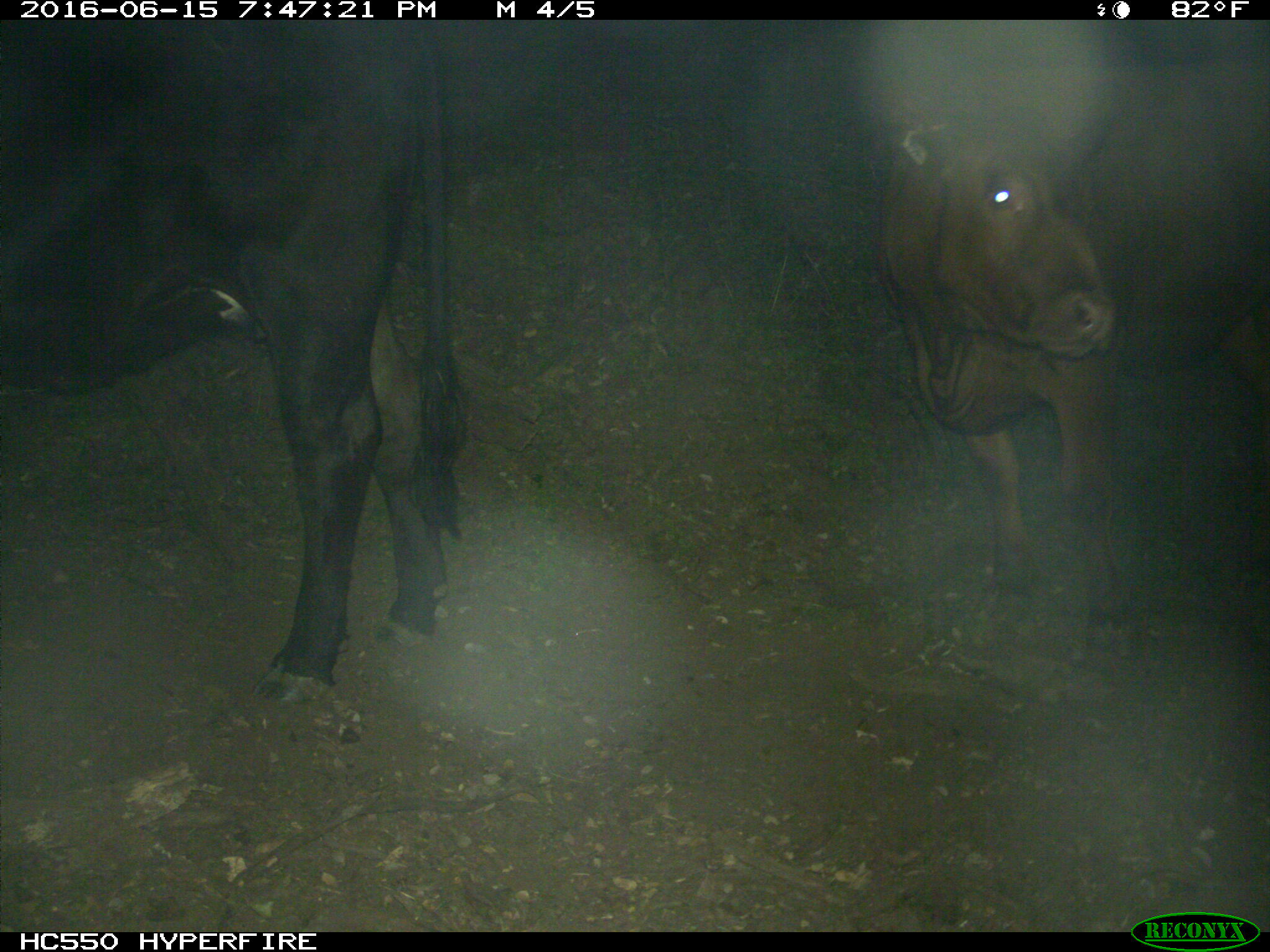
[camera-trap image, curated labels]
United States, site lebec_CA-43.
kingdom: Animalia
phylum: Chordata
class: Mammalia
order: Artiodactyla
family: Bovidae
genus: Bos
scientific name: Bos taurus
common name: domestic cow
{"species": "Bos taurus (domestic cow)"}